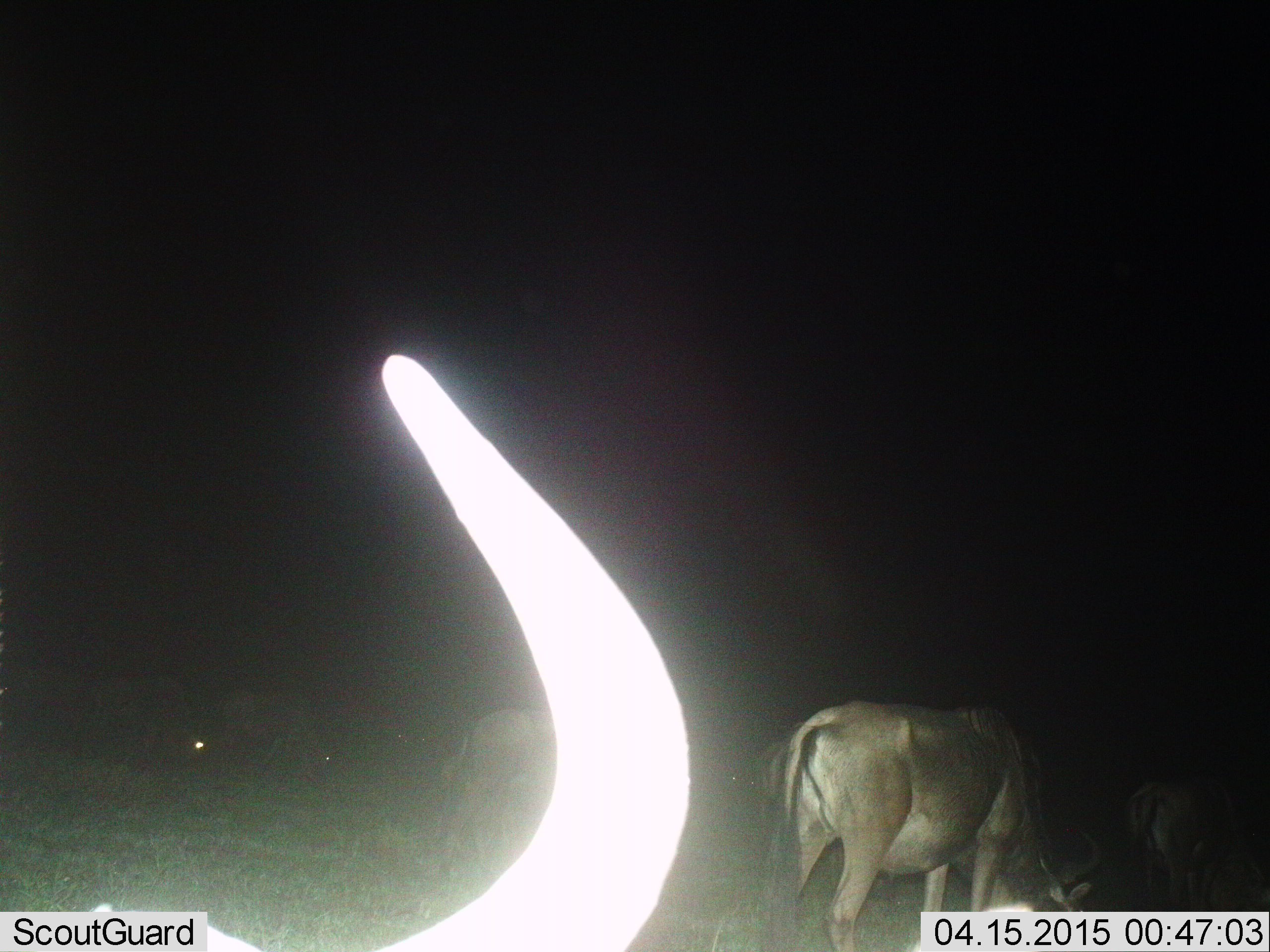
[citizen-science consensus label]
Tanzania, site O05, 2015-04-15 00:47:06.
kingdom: Animalia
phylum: Chordata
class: Mammalia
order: Artiodactyla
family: Bovidae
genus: Connochaetes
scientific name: Connochaetes taurinus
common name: blue wildebeest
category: wildebeest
Wildebeest (blue wildebeest) (Connochaetes taurinus), count 6. Behavior (volunteer vote fractions): standing 50%, resting 10%, moving 0%, interacting 0%. Young present (vote fraction): 10%. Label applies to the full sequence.